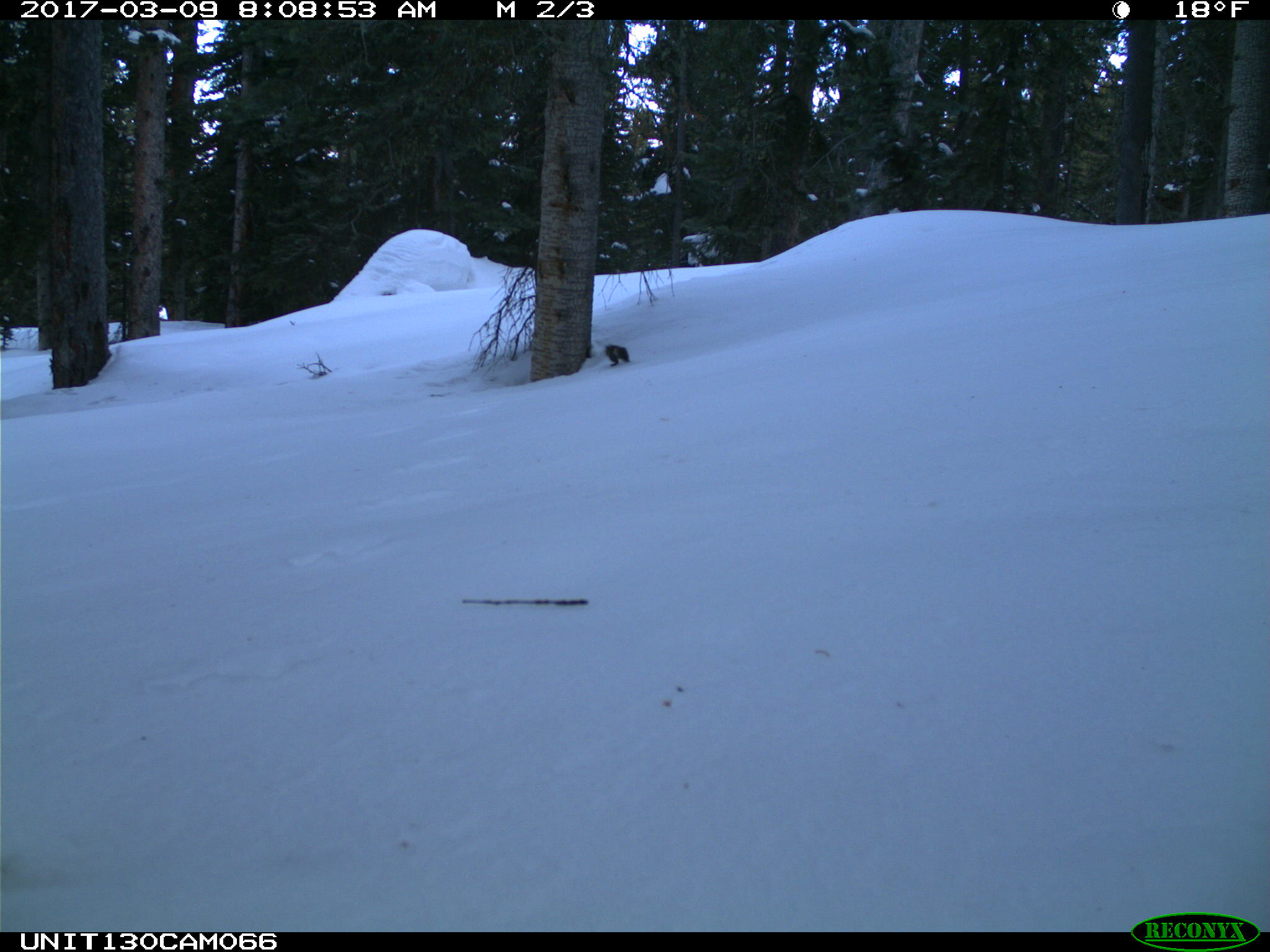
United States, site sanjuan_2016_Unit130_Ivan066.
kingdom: Animalia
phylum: Chordata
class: Mammalia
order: Rodentia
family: Sciuridae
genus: Tamiasciurus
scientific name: Tamiasciurus hudsonicus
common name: american red squirrel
Tamiasciurus hudsonicus (american red squirrel).